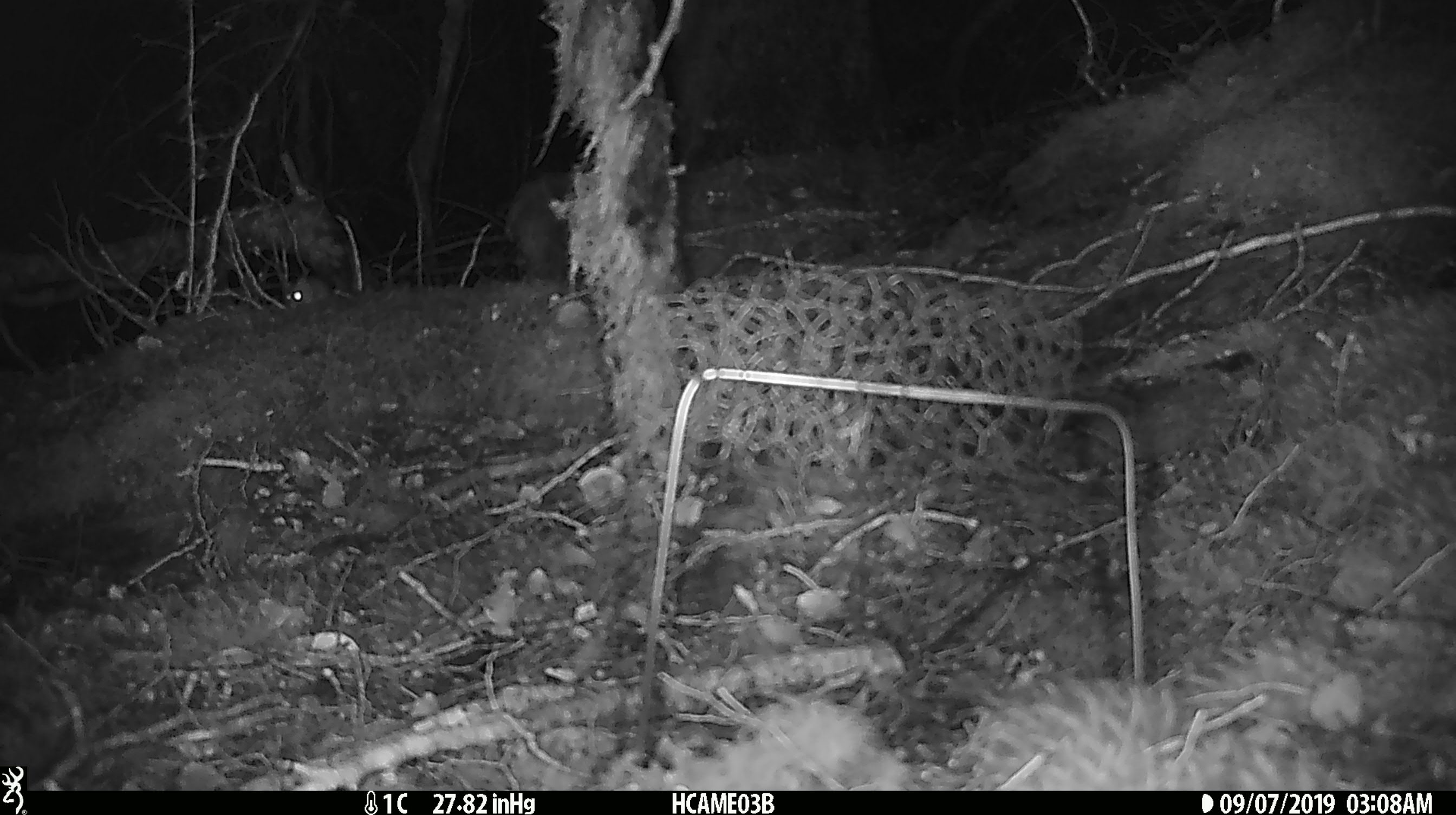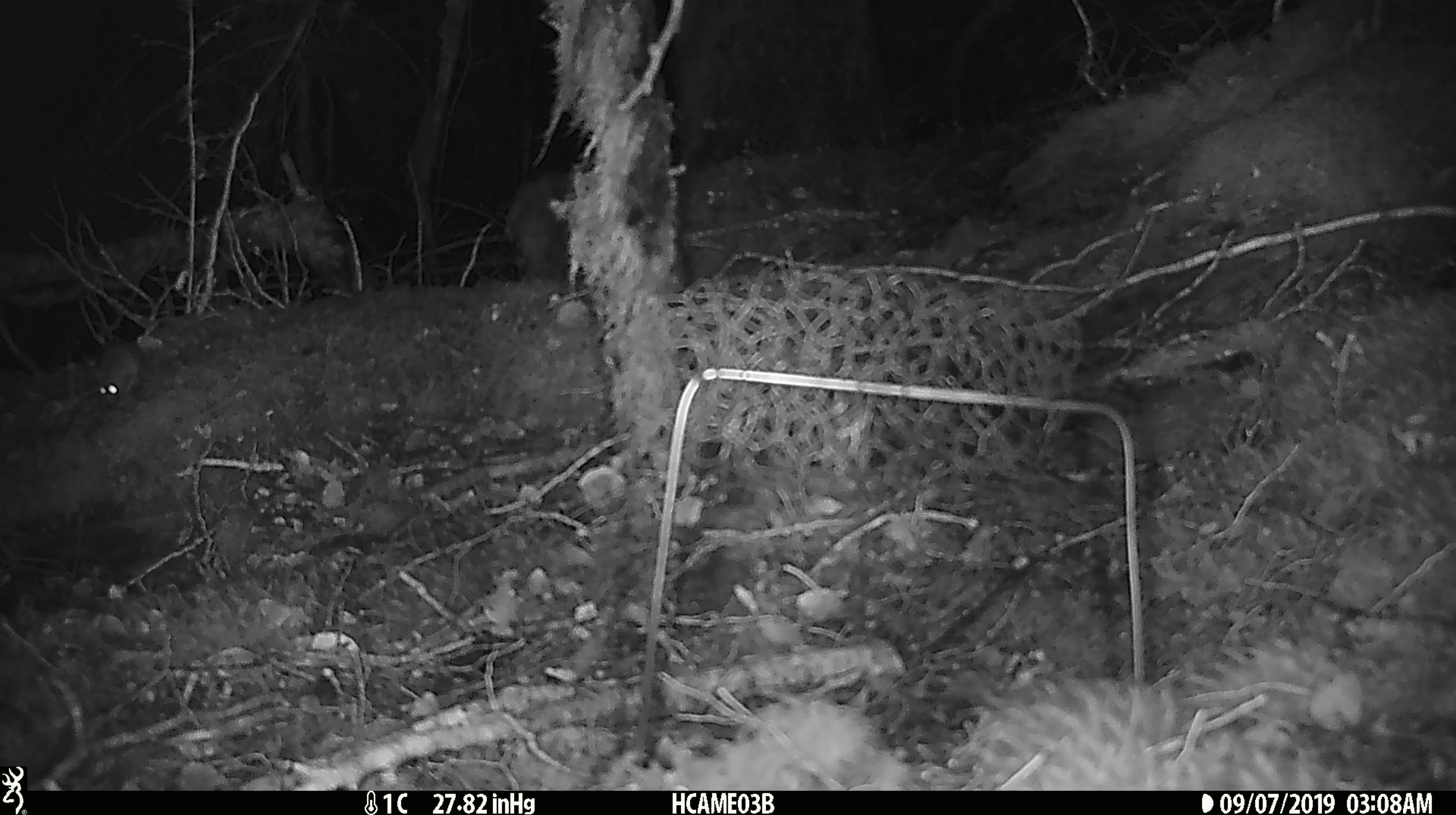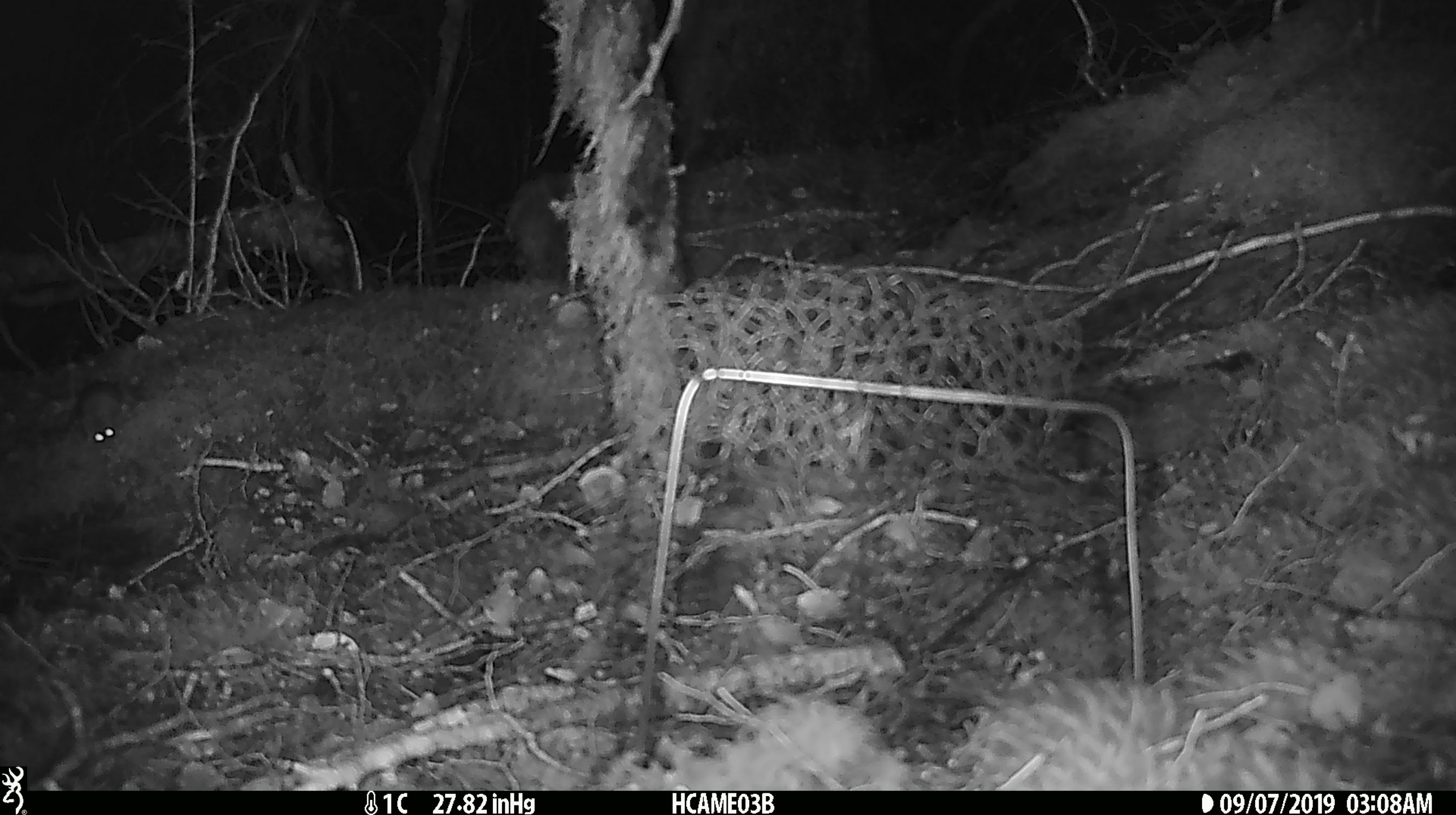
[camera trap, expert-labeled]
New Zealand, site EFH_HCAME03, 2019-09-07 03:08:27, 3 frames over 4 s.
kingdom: Animalia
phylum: Chordata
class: Mammalia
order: Rodentia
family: Muridae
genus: Mus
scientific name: Mus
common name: mouse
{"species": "mouse (Mus)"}